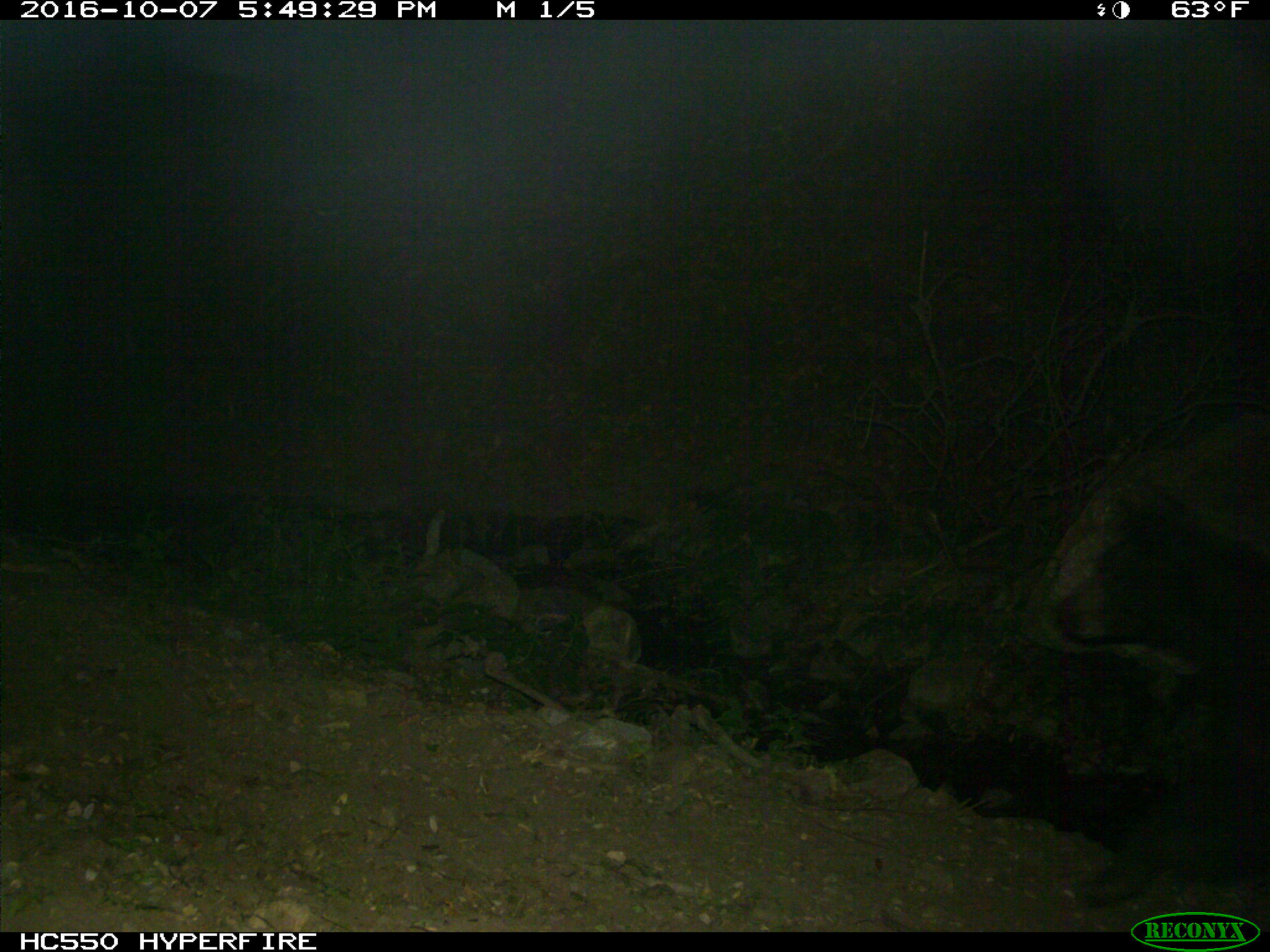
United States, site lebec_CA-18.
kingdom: Animalia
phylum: Chordata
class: Mammalia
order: Carnivora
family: Ursidae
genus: Ursus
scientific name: Ursus americanus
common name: american black bear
Ursus americanus (american black bear).